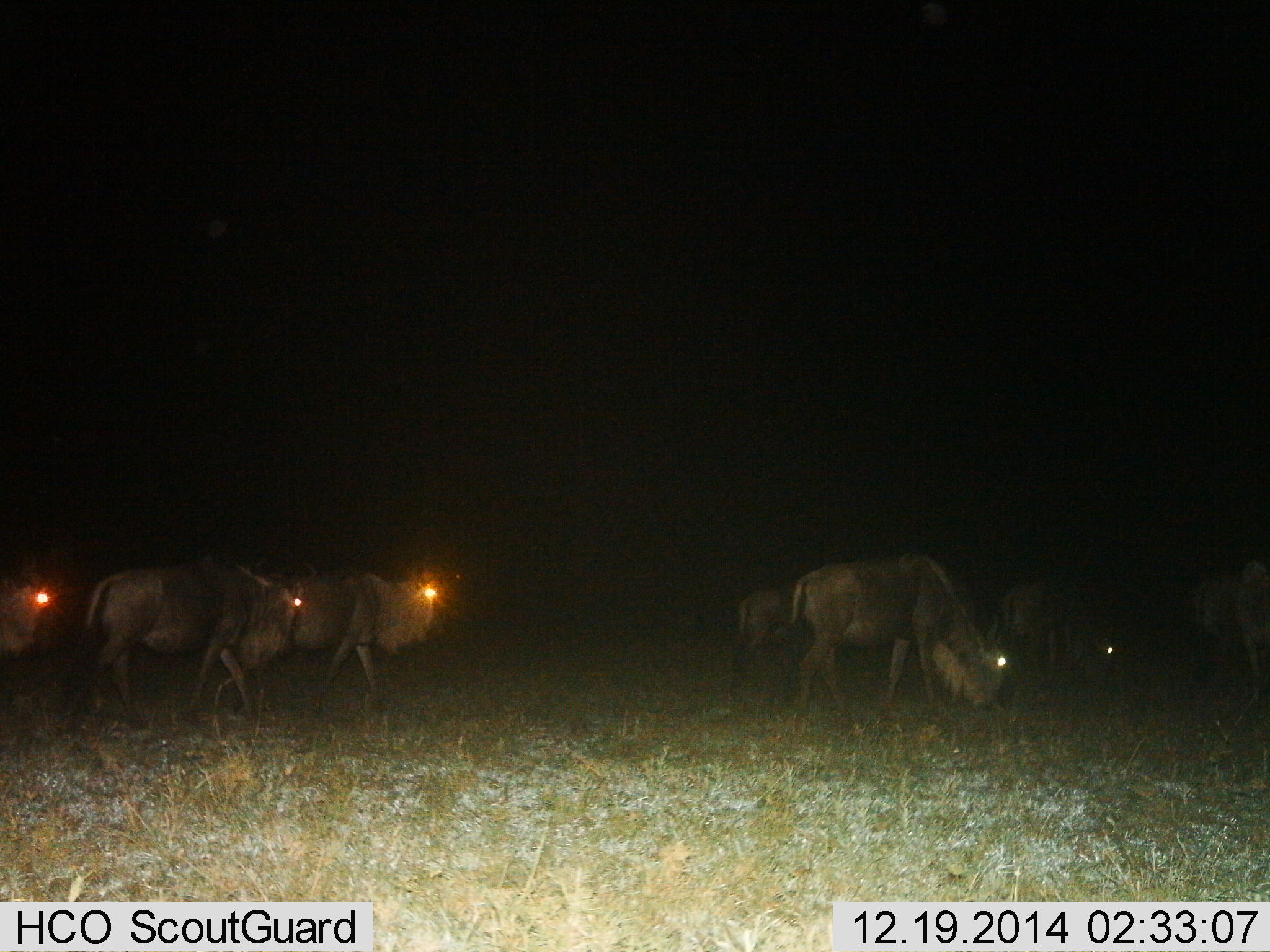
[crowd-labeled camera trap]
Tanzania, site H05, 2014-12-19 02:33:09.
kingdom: Animalia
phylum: Chordata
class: Mammalia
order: Artiodactyla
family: Bovidae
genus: Connochaetes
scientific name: Connochaetes taurinus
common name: blue wildebeest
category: wildebeest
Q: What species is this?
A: Wildebeest (blue wildebeest) (Connochaetes taurinus).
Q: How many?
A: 7.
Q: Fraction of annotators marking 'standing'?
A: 40%.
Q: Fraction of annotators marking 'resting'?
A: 0%.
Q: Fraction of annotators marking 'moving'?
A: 100%.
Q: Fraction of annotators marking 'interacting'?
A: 0%.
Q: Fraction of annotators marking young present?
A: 10%.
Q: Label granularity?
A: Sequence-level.